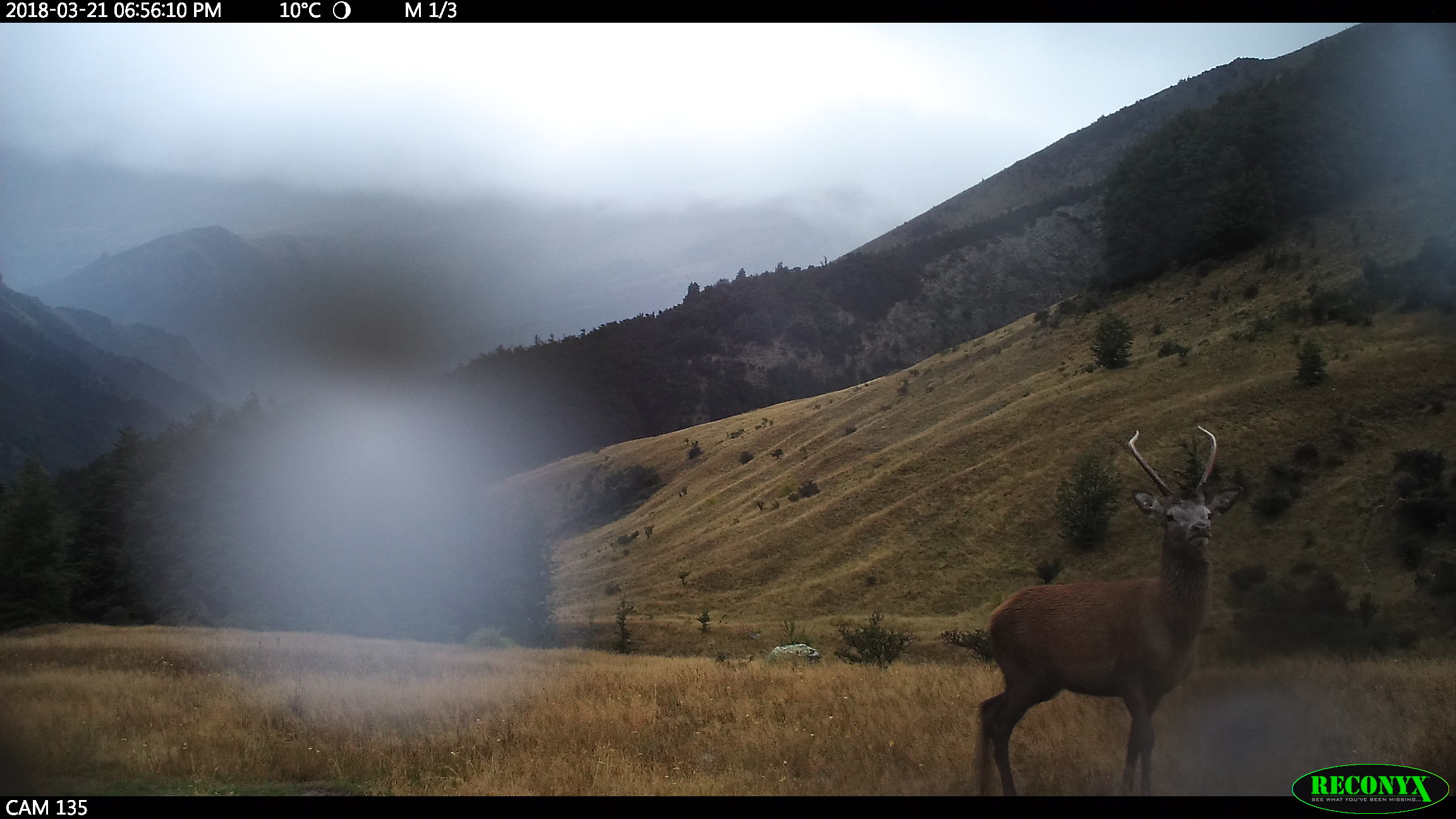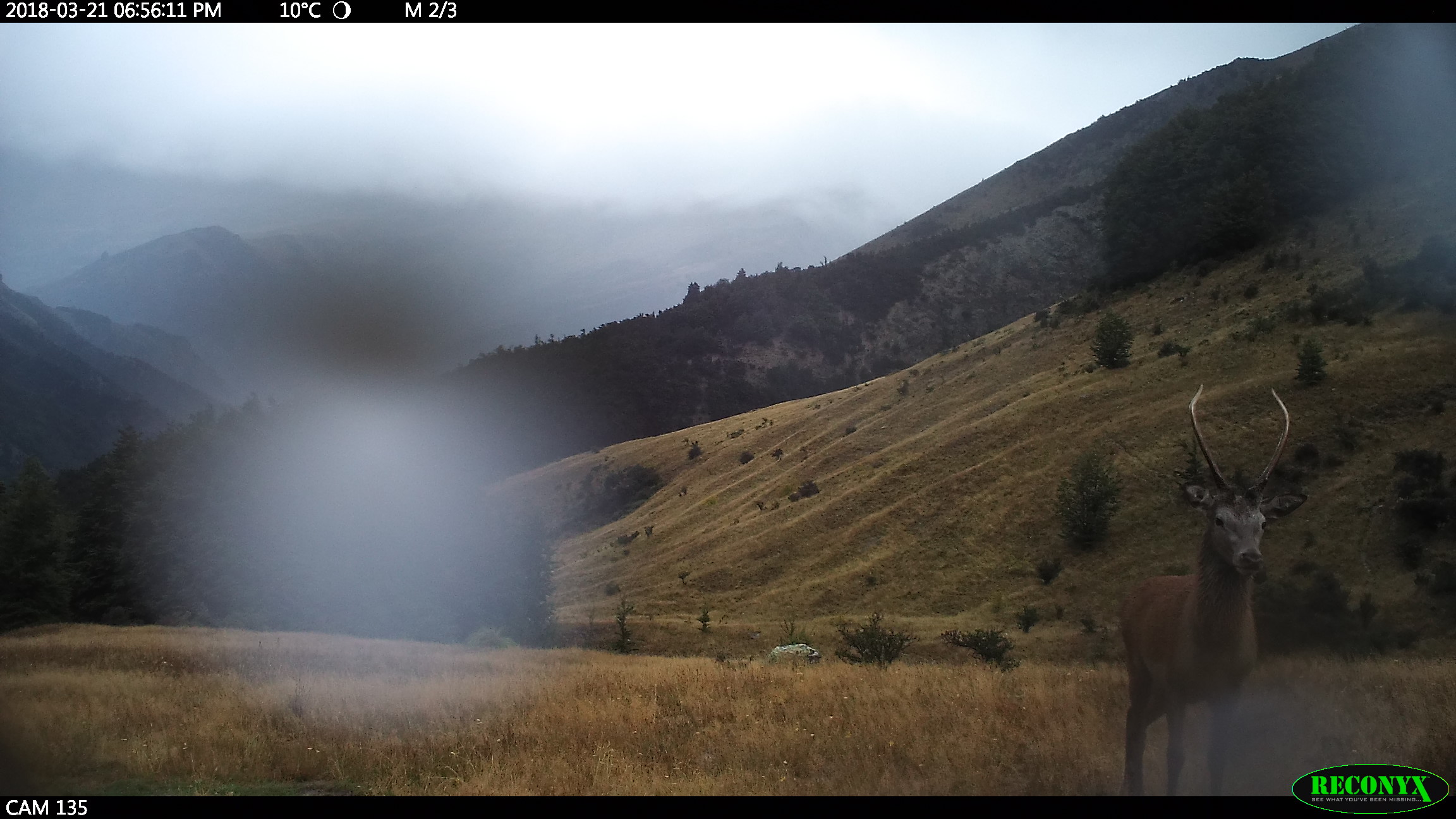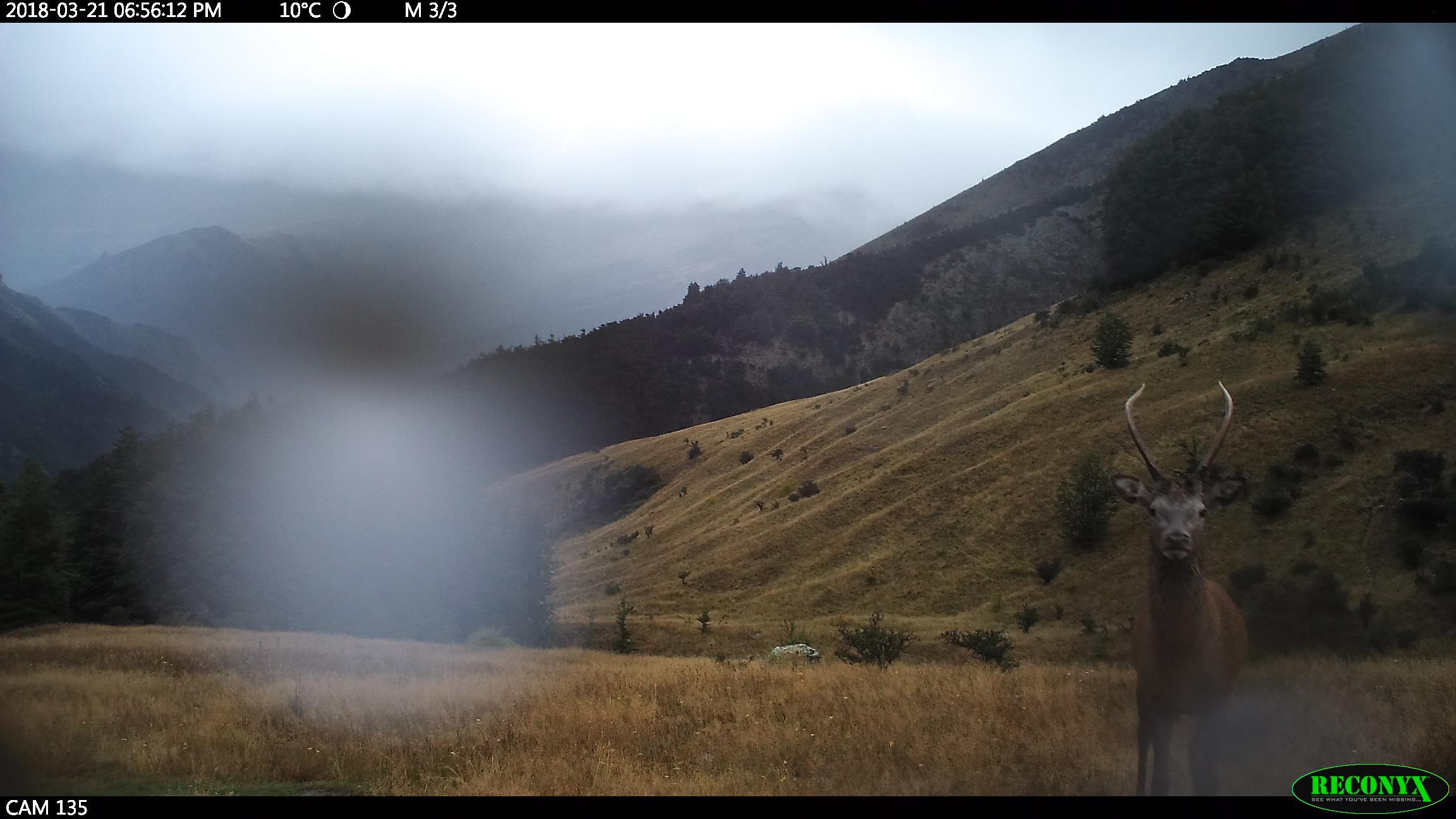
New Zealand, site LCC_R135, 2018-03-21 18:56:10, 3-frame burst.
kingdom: Animalia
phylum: Chordata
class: Mammalia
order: Artiodactyla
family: Cervidae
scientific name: Cervidae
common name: deer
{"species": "deer (Cervidae)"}